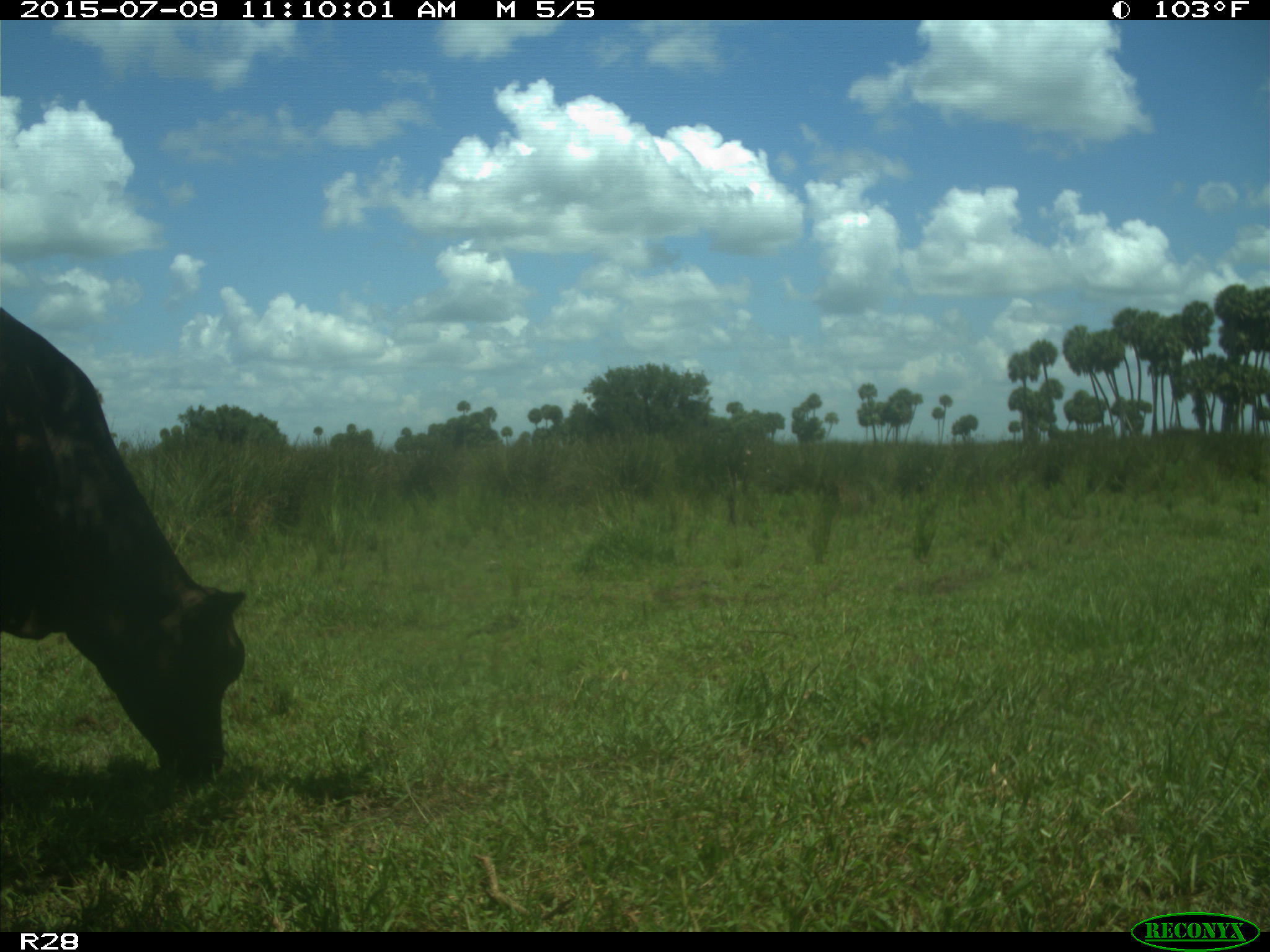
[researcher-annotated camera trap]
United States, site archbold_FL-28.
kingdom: Animalia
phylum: Chordata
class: Mammalia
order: Artiodactyla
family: Bovidae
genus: Bos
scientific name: Bos taurus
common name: domestic cow